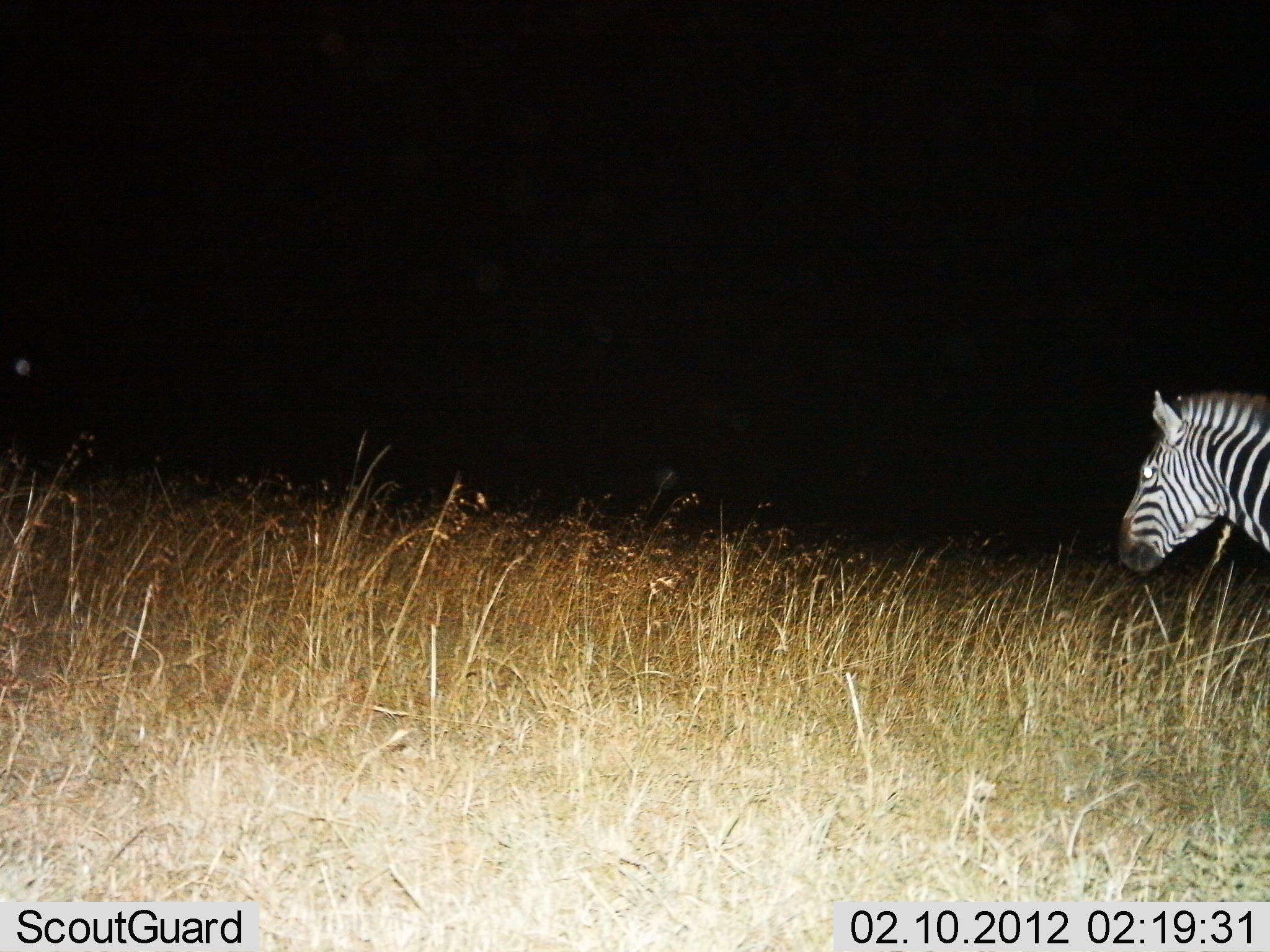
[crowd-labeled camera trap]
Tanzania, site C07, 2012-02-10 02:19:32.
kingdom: Animalia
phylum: Chordata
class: Mammalia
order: Perissodactyla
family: Equidae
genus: Equus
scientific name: Equus quagga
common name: plains zebra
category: zebra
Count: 1.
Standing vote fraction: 82%.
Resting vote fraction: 0%.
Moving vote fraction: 23%.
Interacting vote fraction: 0%.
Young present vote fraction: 0%.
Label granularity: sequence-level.